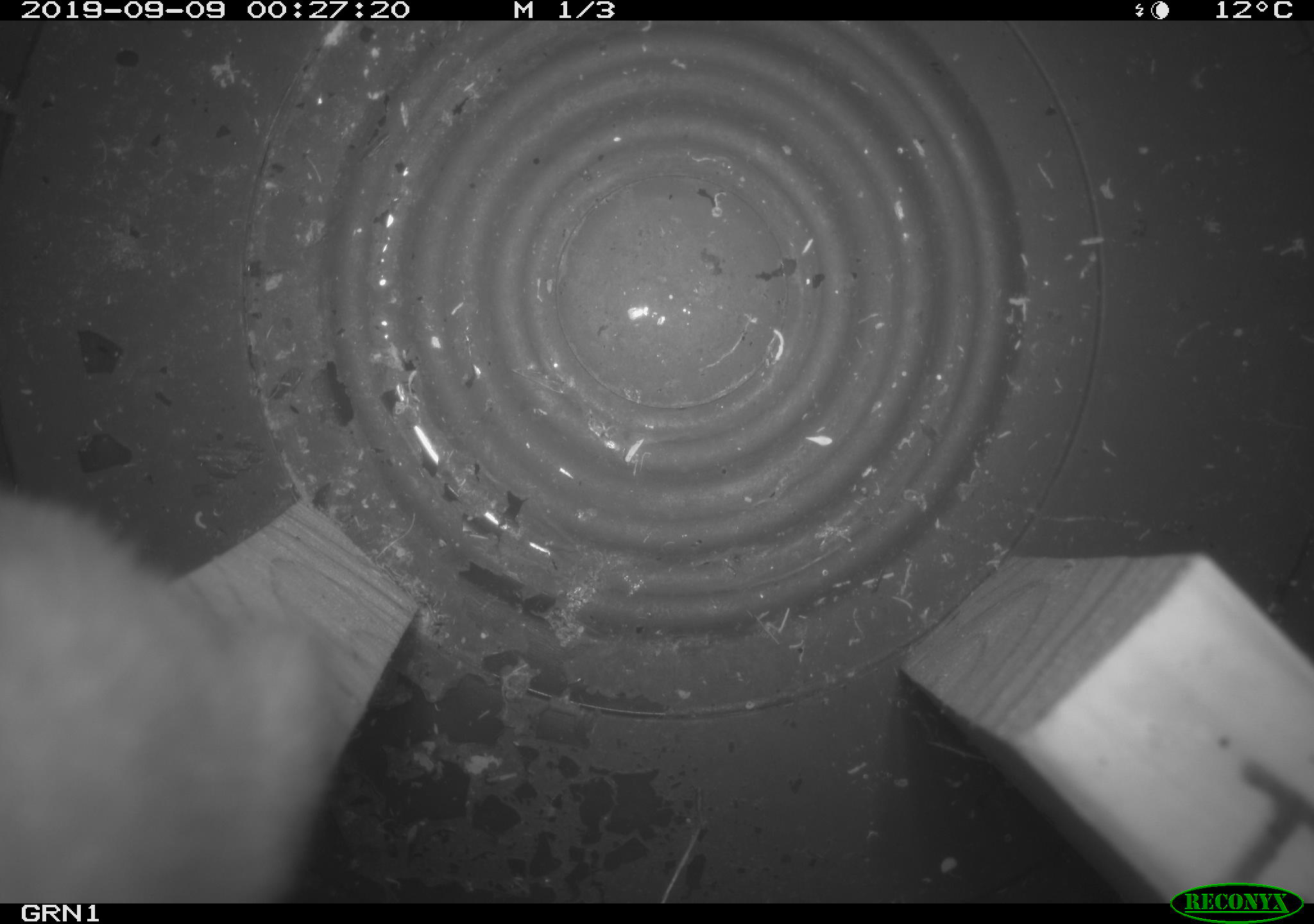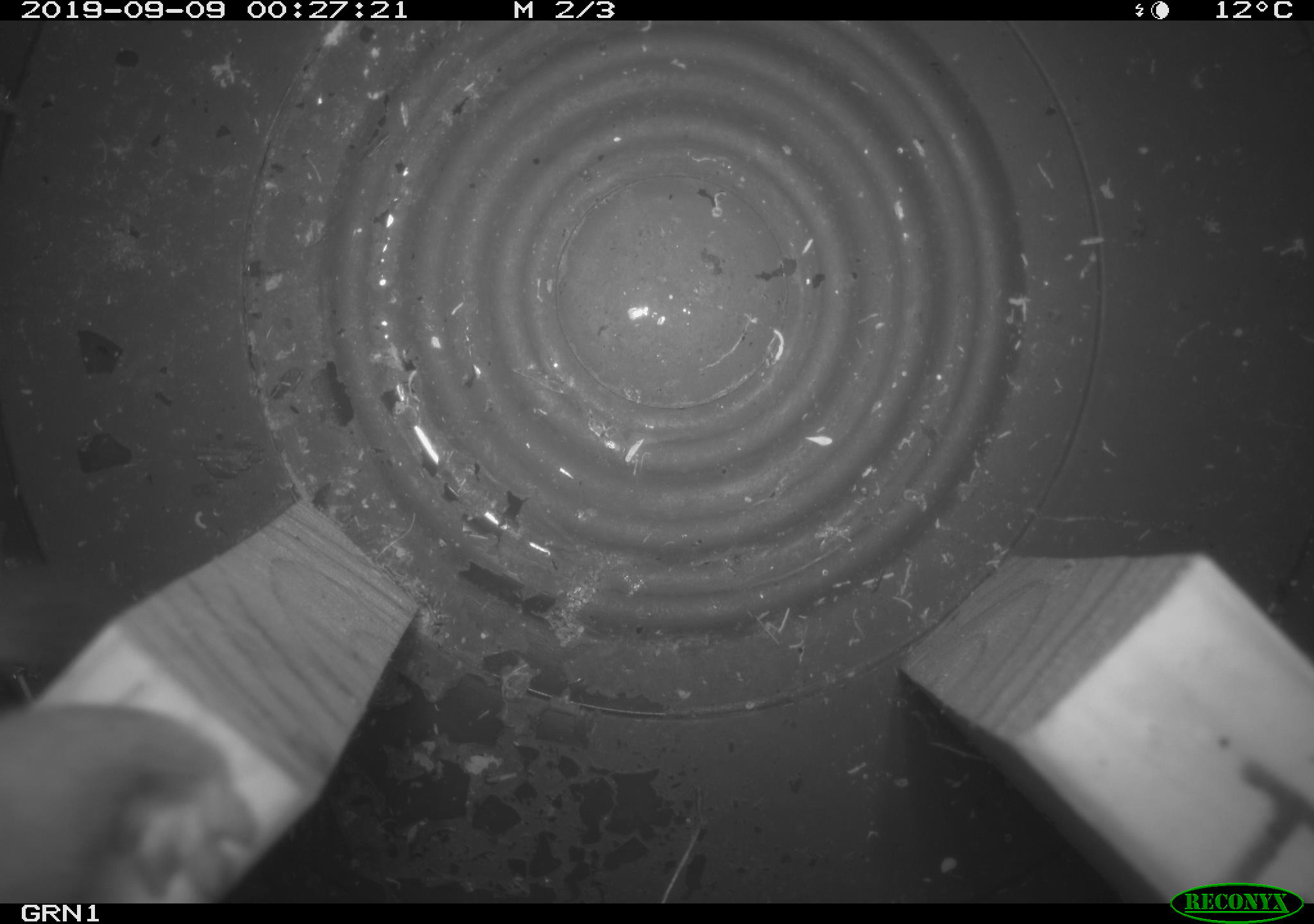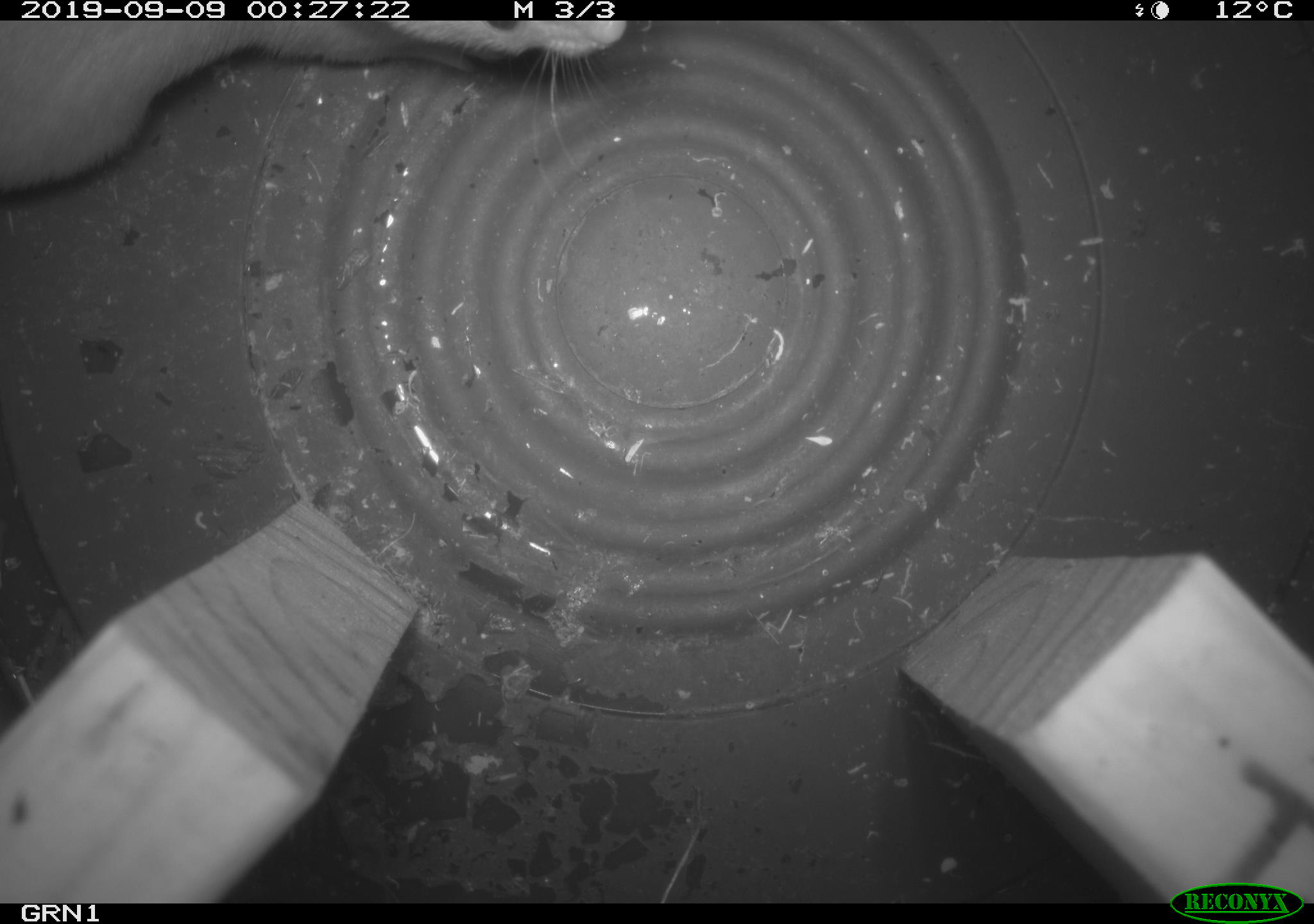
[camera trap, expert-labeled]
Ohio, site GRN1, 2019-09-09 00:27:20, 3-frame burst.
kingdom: Animalia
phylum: Chordata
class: Mammalia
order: Carnivora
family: Mustelidae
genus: Neogale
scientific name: Neogale frenata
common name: long-tailed weasel